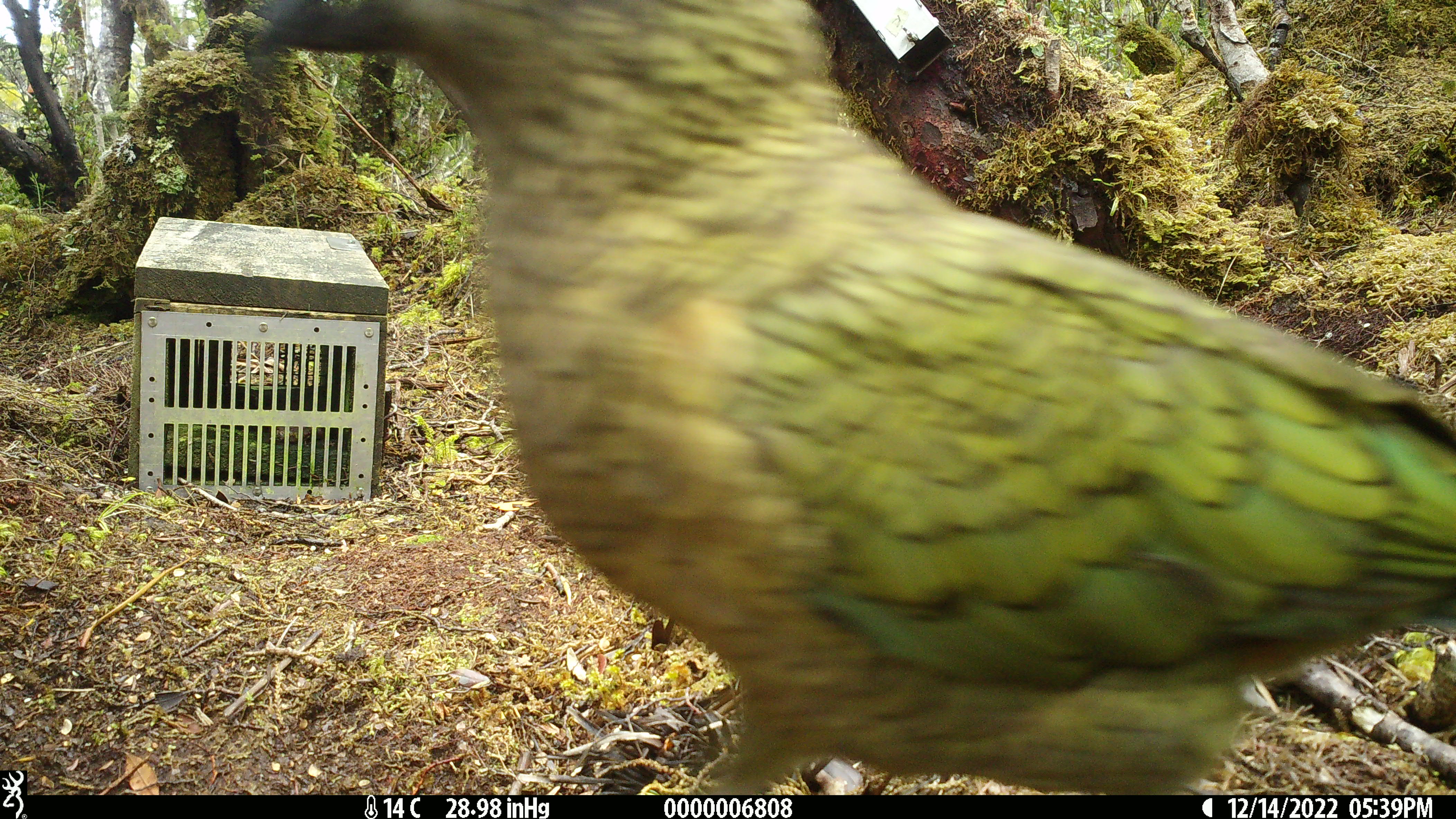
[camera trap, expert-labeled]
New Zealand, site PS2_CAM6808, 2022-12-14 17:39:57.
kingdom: Animalia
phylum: Chordata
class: Aves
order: Psittaciformes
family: Strigopidae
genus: Nestor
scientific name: Nestor notabilis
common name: kea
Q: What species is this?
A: Kea (Nestor notabilis).